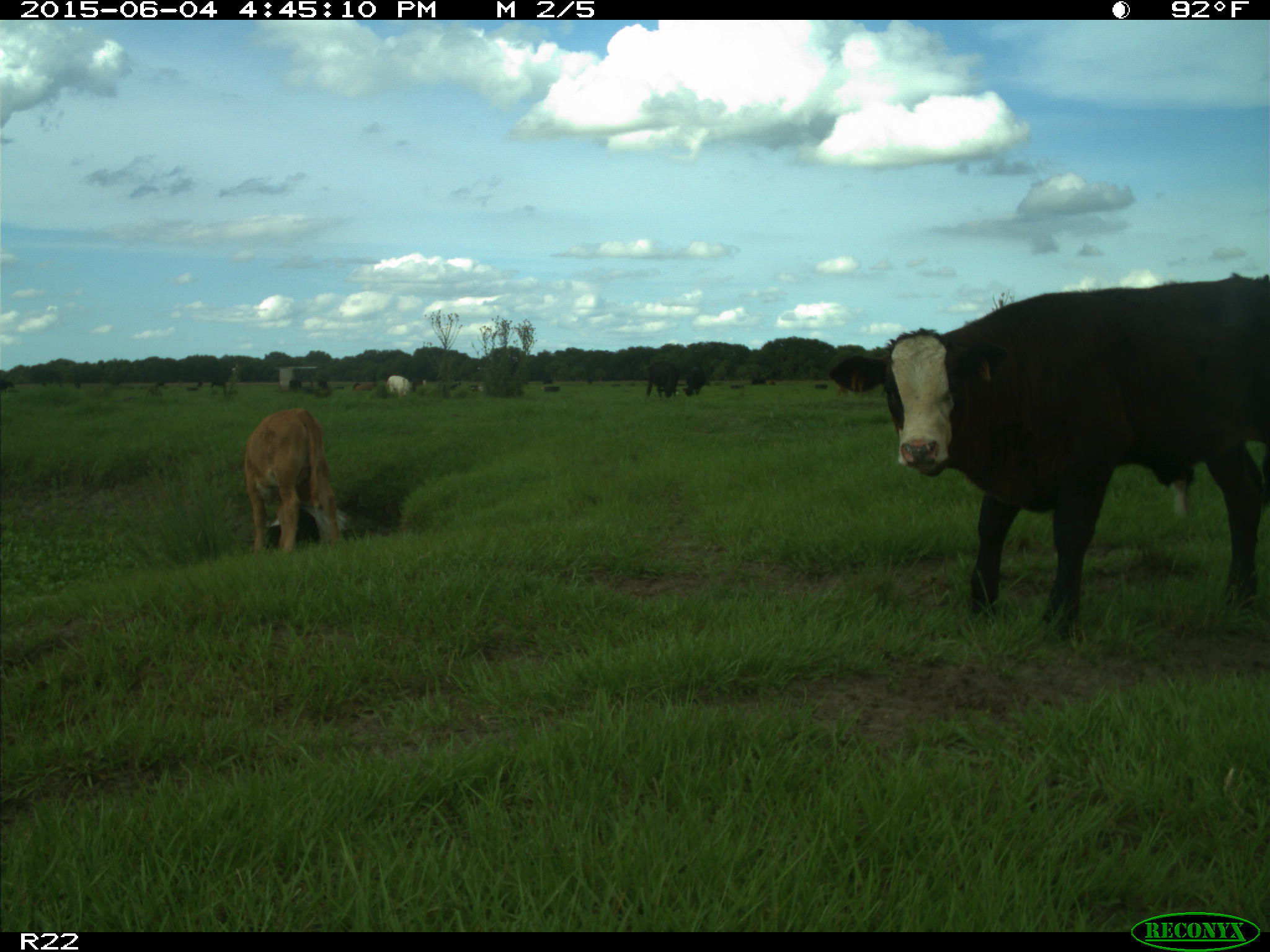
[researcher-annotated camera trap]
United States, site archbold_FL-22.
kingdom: Animalia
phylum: Chordata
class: Mammalia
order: Artiodactyla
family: Bovidae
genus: Bos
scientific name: Bos taurus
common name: domestic cow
Bos taurus (domestic cow).